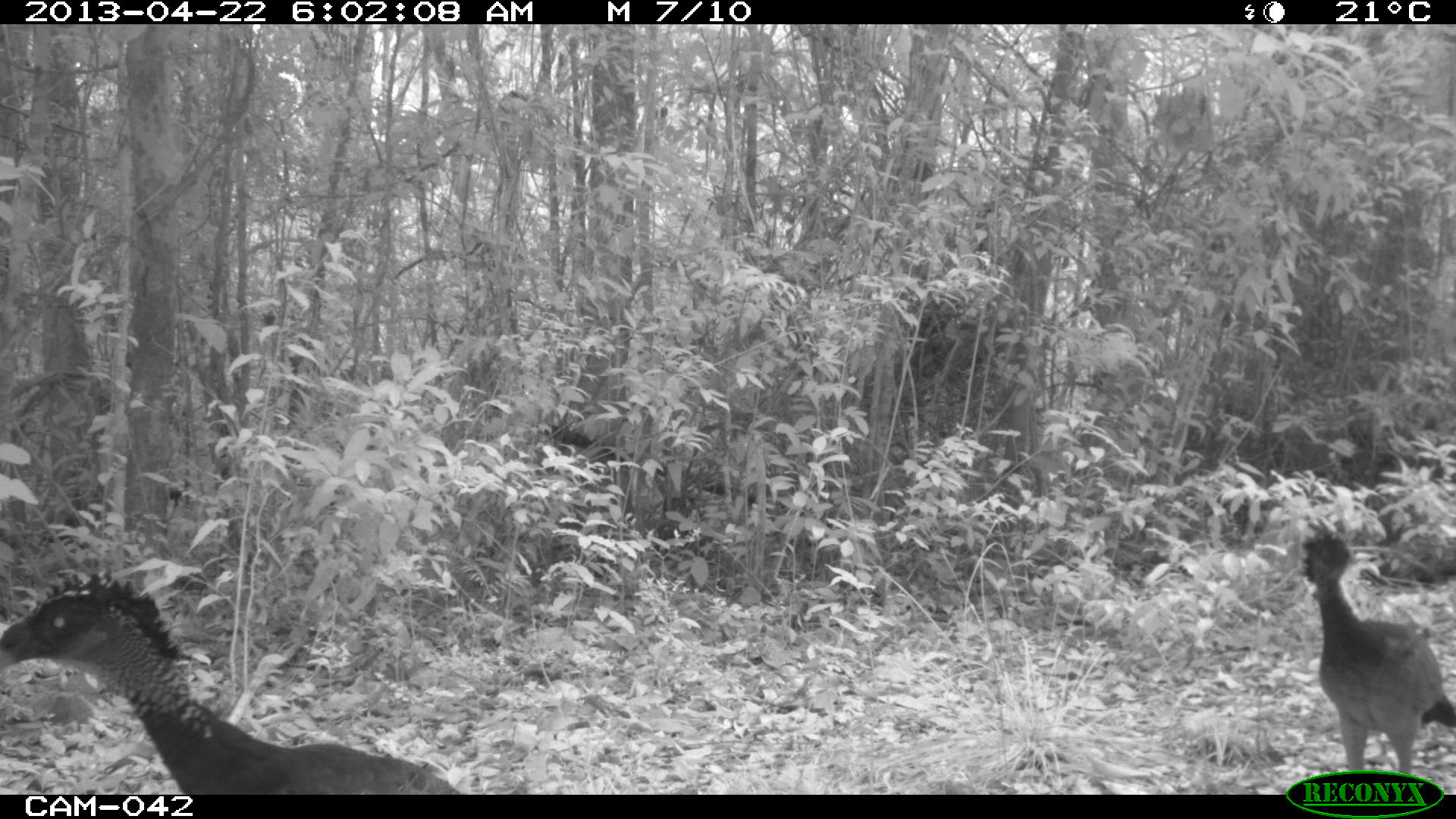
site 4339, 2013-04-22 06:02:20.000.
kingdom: Animalia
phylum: Chordata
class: Aves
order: Galliformes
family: Cracidae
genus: Crax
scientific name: Crax rubra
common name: great curassow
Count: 2.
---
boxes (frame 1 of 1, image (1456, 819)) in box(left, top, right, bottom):
crax rubra: box(0, 569, 463, 792); box(1296, 526, 1456, 791)